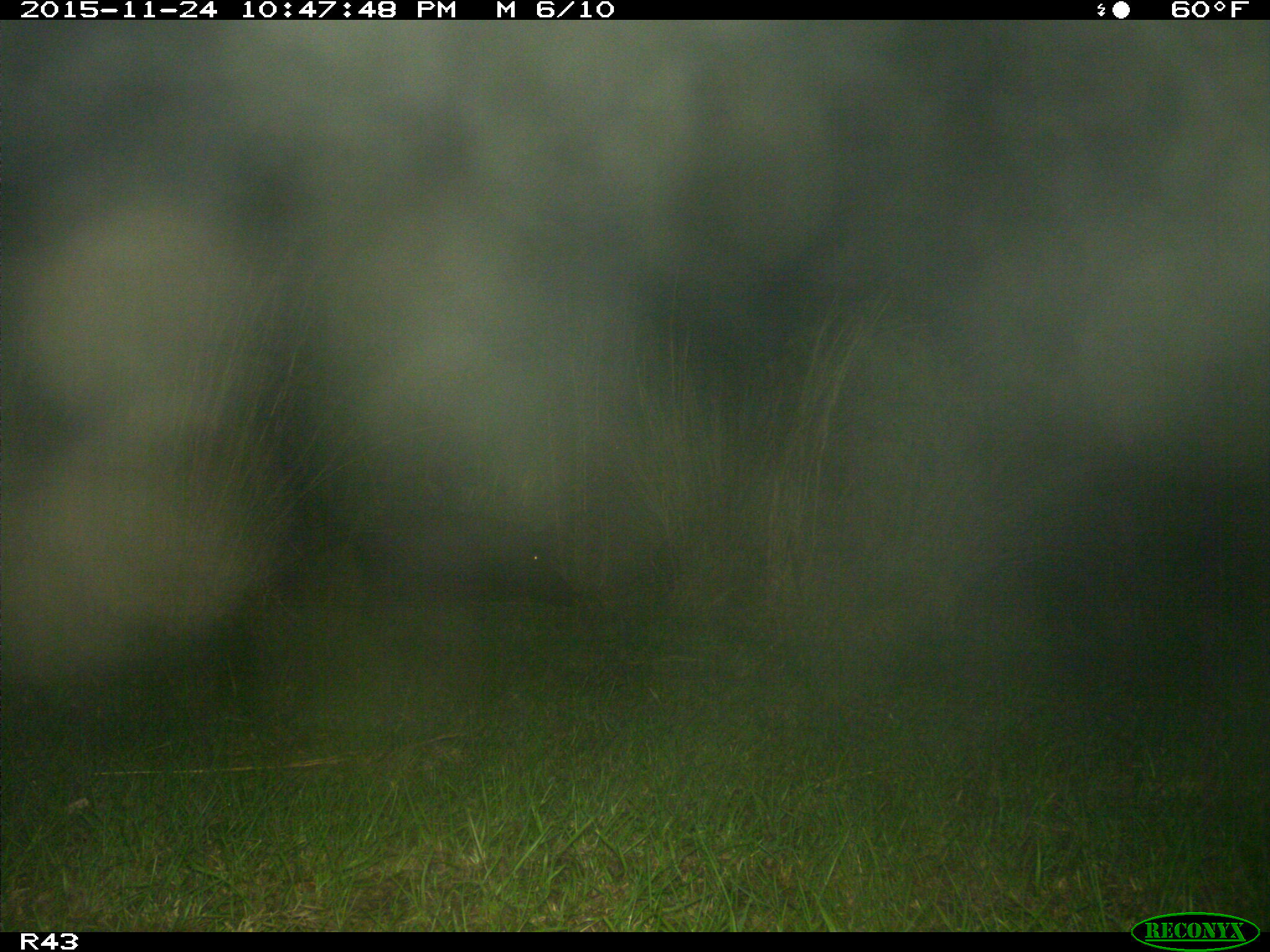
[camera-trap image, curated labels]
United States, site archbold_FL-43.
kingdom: Animalia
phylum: Chordata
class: Mammalia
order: Artiodactyla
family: Suidae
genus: Sus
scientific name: Sus scrofa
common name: wild boar